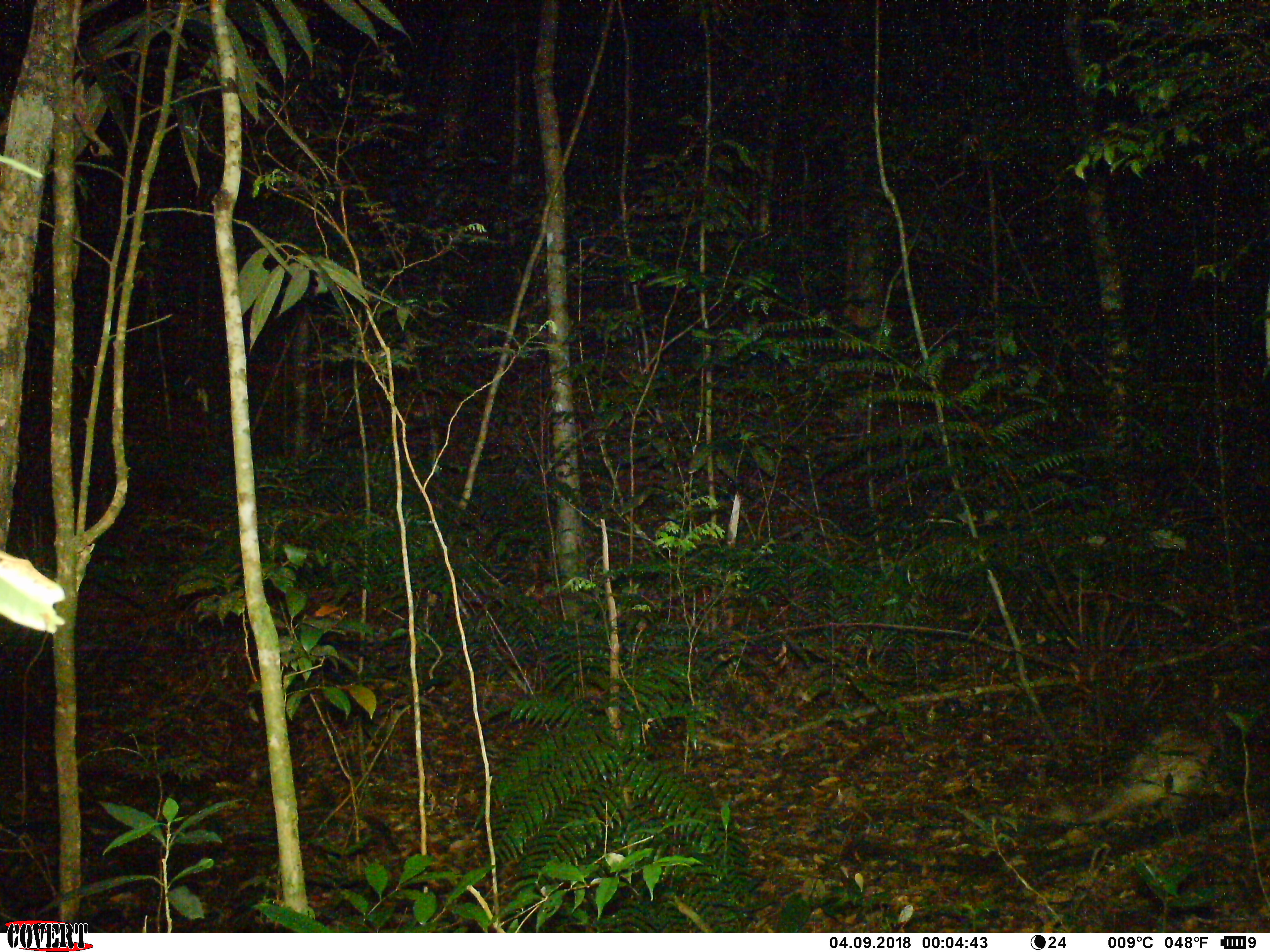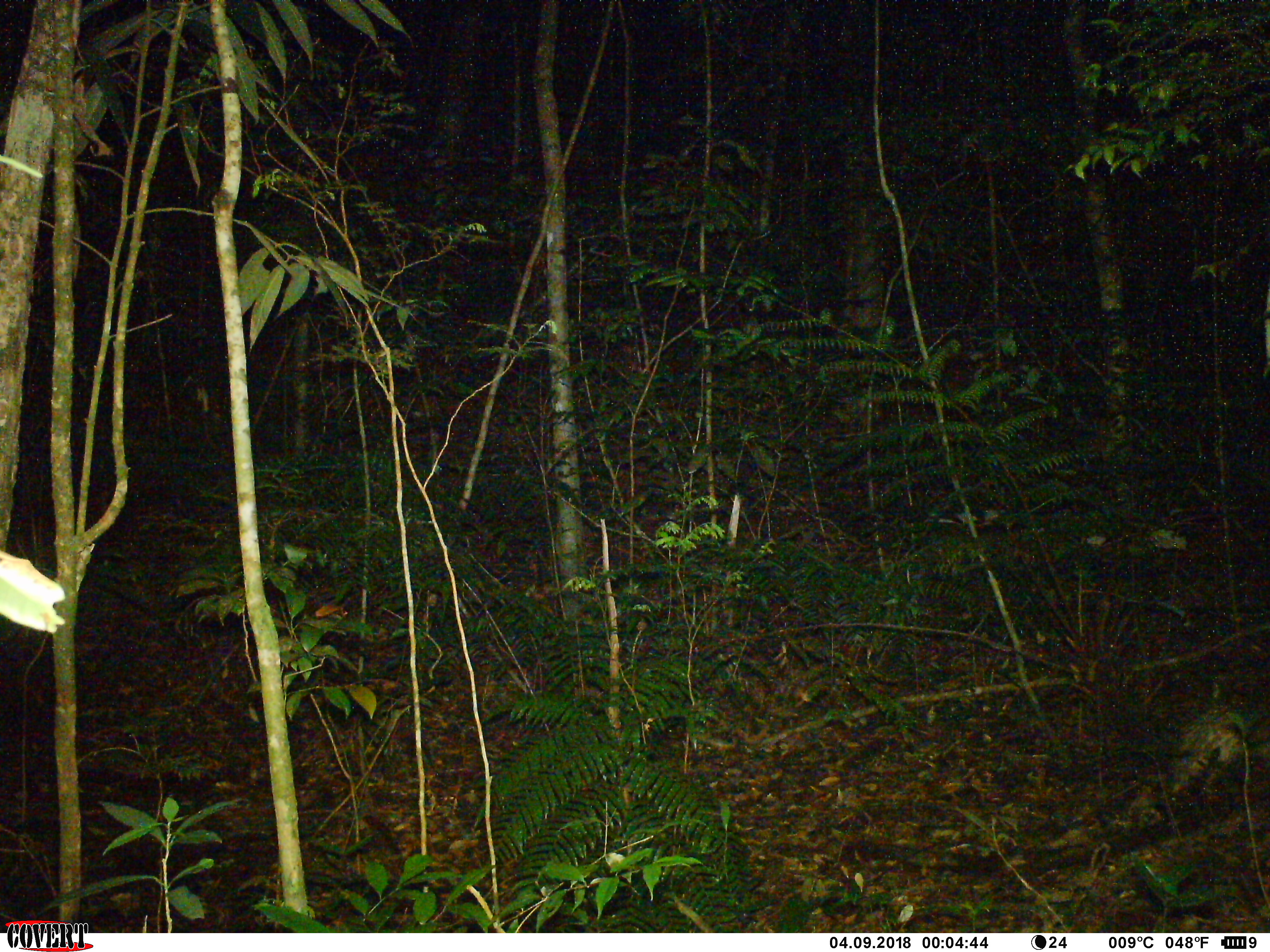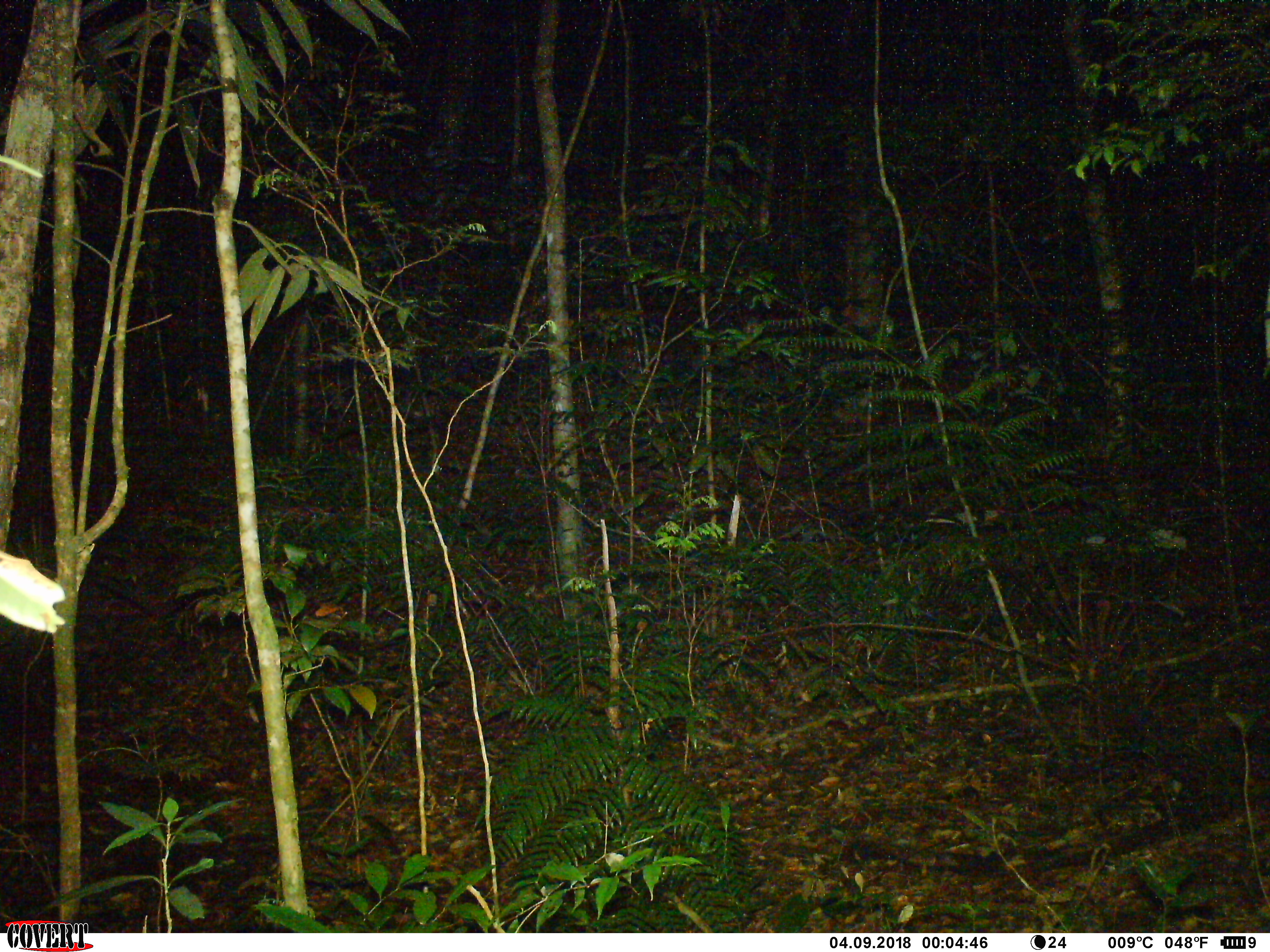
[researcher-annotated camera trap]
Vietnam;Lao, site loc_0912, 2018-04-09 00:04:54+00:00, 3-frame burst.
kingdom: Animalia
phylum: Chordata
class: Mammalia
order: Rodentia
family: Hystricidae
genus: Atherurus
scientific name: Atherurus macrourus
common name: asiatic brush-tailed porcupine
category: asiatic brush tailed porcupine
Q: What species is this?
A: Asiatic brush tailed porcupine (asiatic brush-tailed porcupine) (Atherurus macrourus).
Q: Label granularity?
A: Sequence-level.